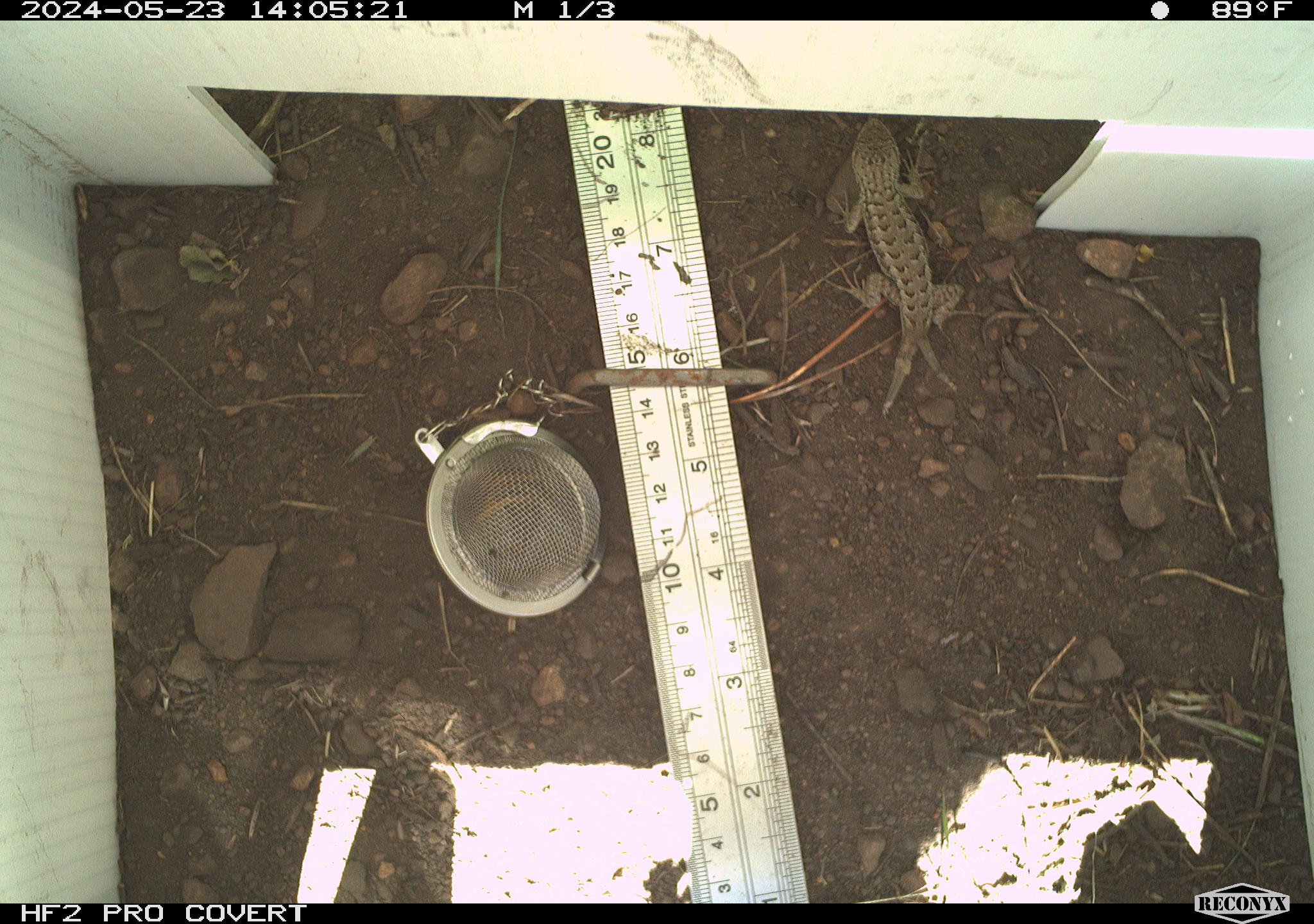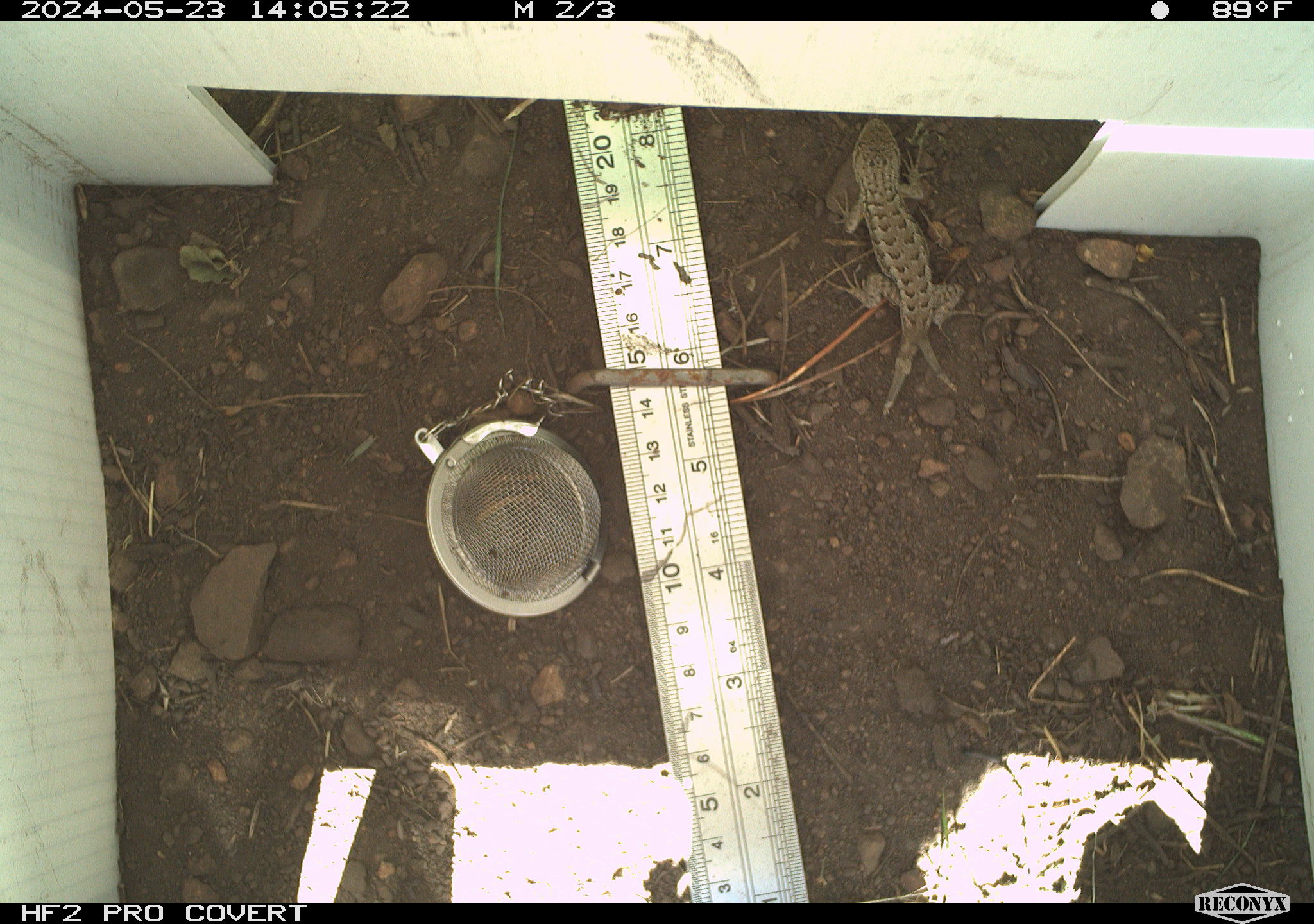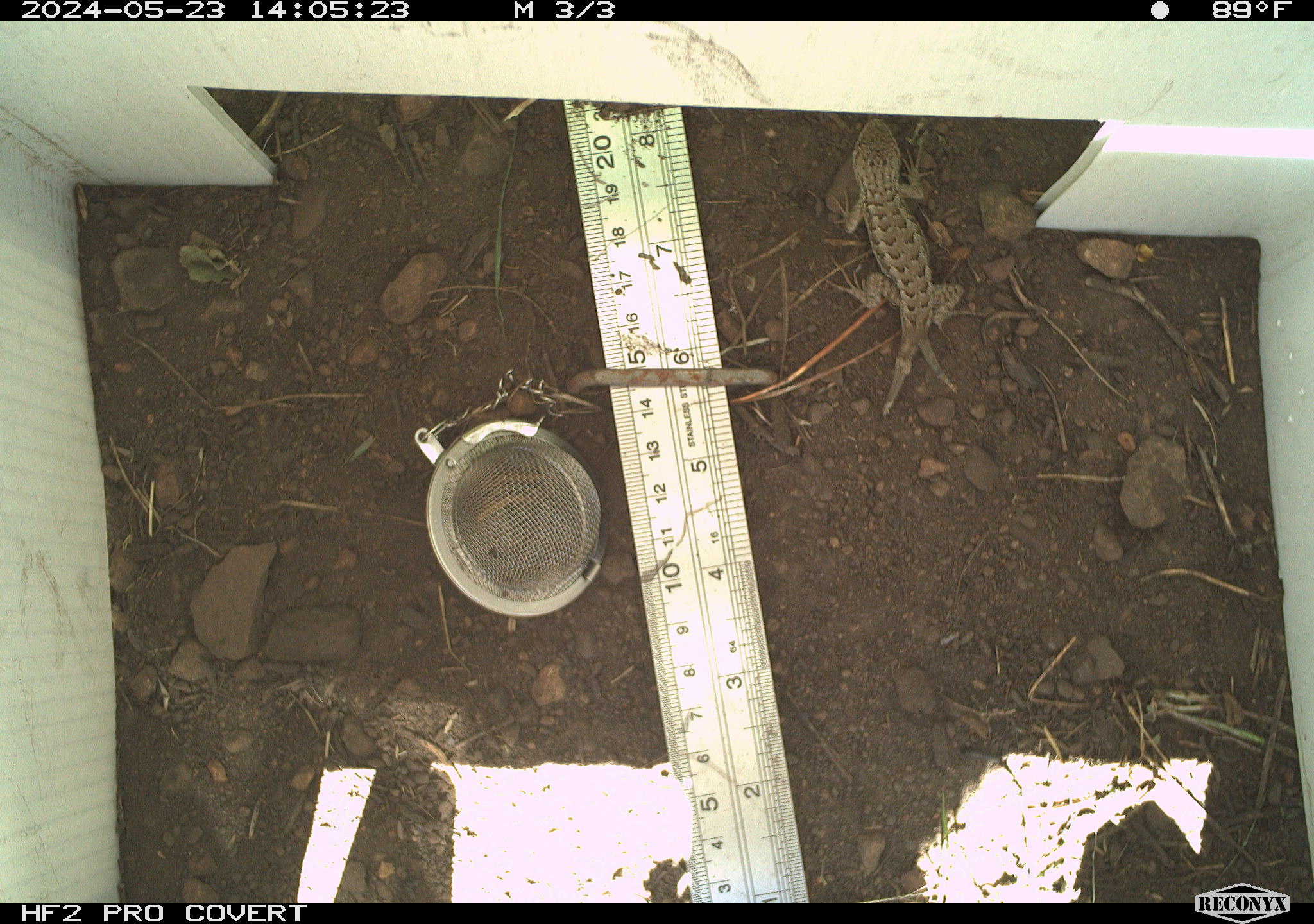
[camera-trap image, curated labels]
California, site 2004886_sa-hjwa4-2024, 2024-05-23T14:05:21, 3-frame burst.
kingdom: Animalia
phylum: Chordata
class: Reptilia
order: Squamata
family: Phrynosomatidae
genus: Sceloporus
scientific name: Sceloporus occidentalis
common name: western fence lizard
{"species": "western fence lizard (Sceloporus occidentalis)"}